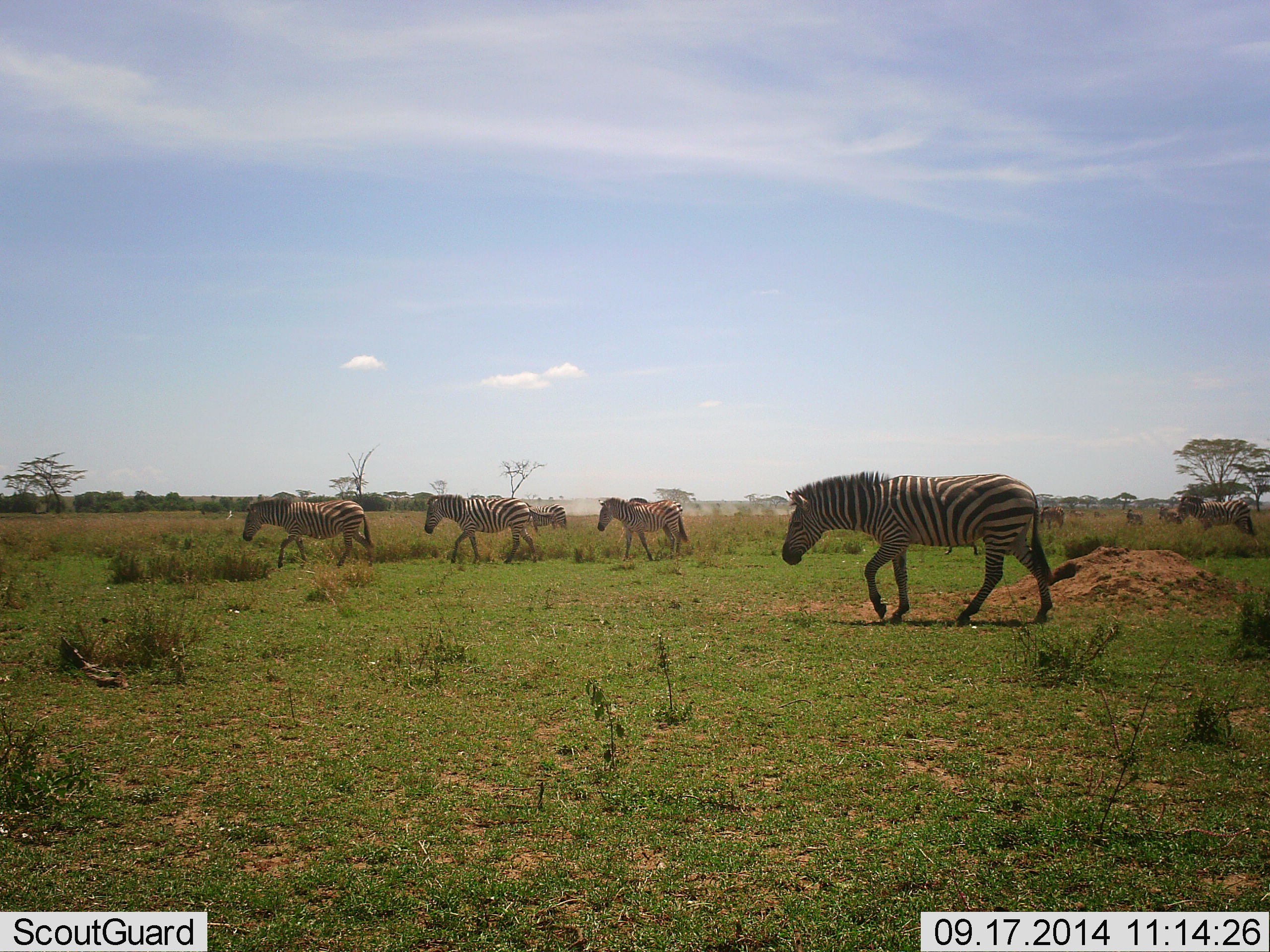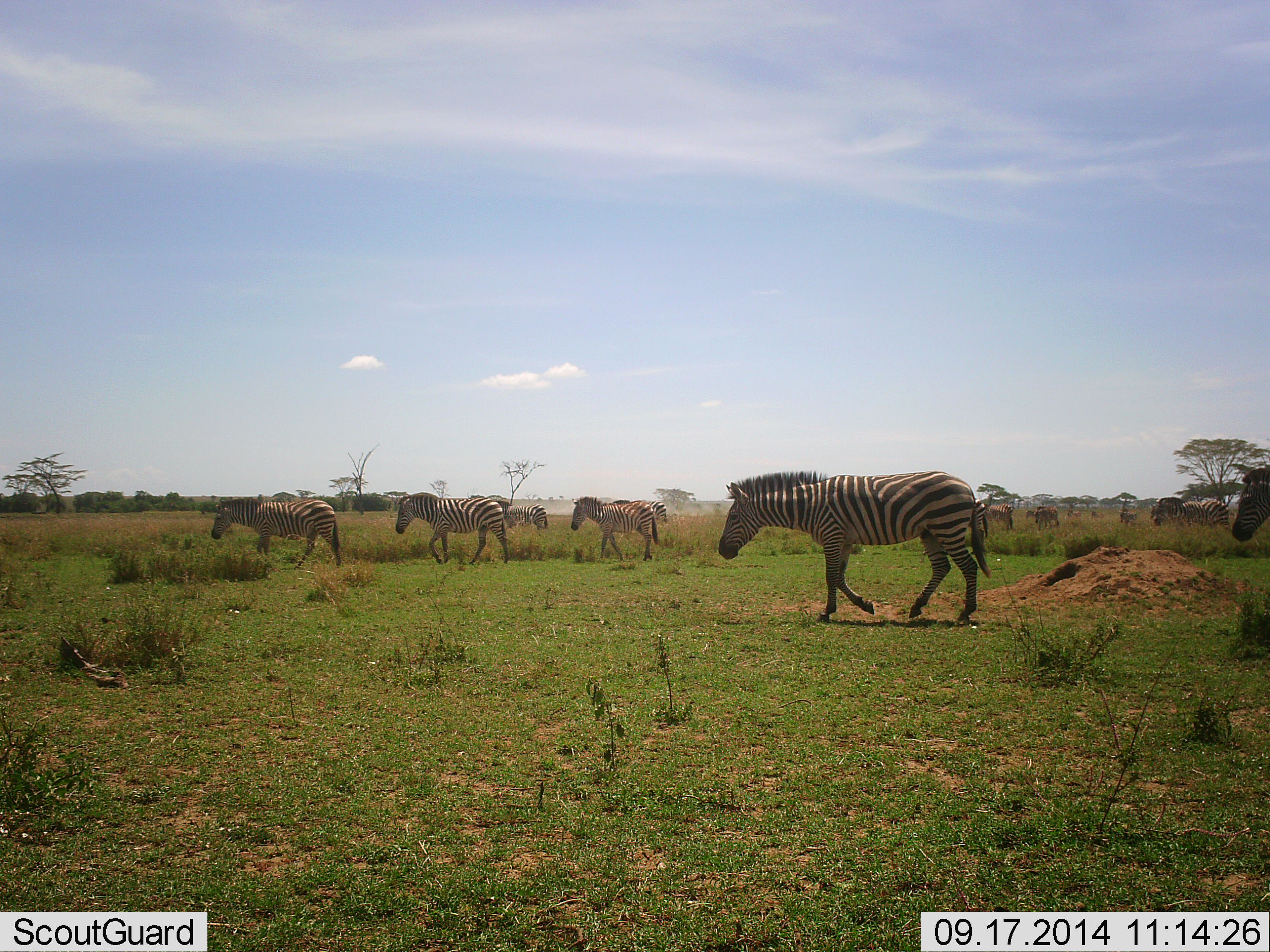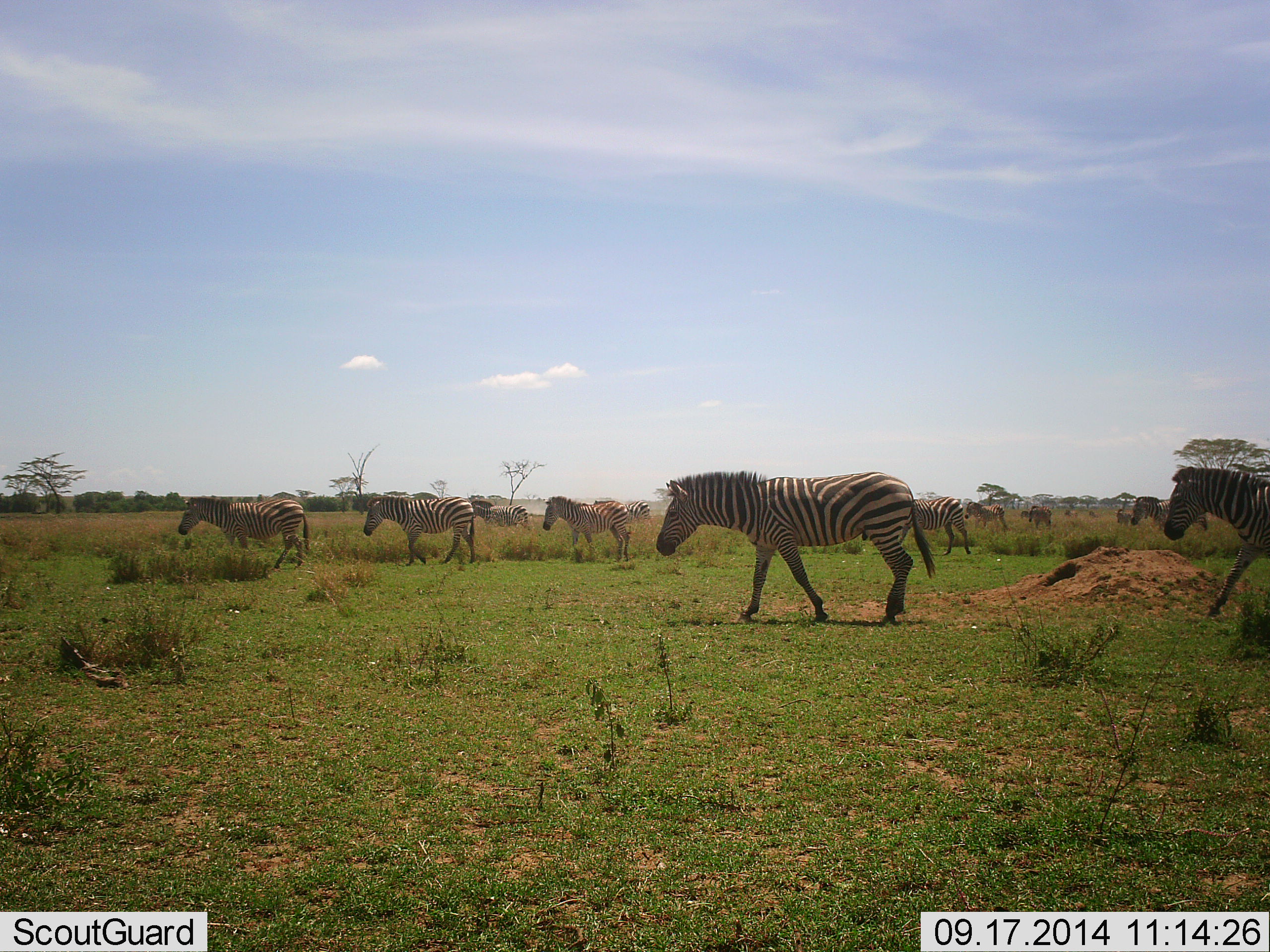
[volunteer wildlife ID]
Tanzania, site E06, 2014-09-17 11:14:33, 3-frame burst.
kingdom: Animalia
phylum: Chordata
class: Mammalia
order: Perissodactyla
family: Equidae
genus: Equus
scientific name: Equus quagga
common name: plains zebra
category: zebra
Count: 11-50.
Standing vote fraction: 9%.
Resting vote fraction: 0%.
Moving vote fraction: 91%.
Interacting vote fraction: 0%.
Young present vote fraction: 0%.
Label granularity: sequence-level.